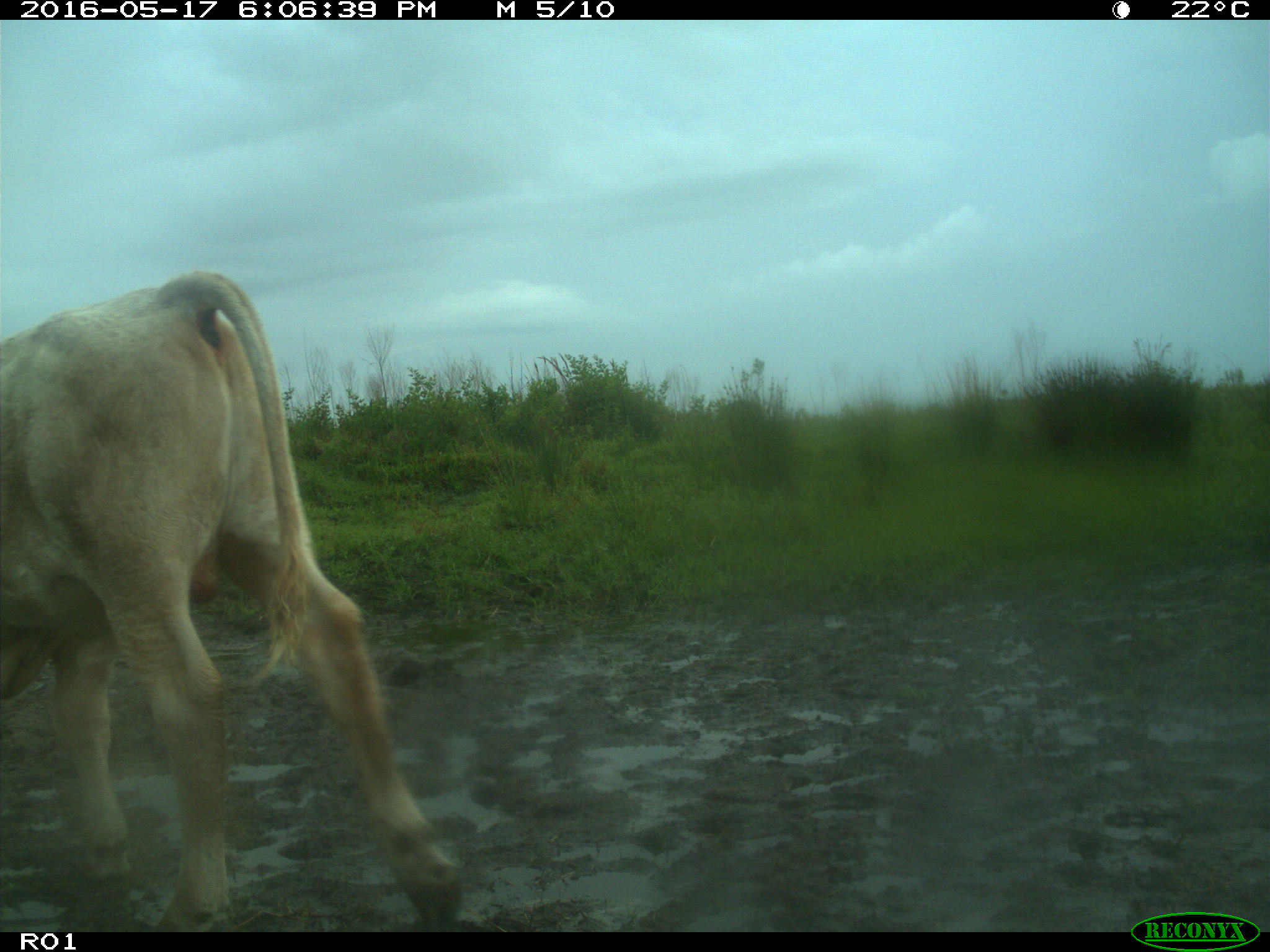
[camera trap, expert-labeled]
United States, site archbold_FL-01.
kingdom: Animalia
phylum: Chordata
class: Mammalia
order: Artiodactyla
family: Bovidae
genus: Bos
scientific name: Bos taurus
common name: domestic cow